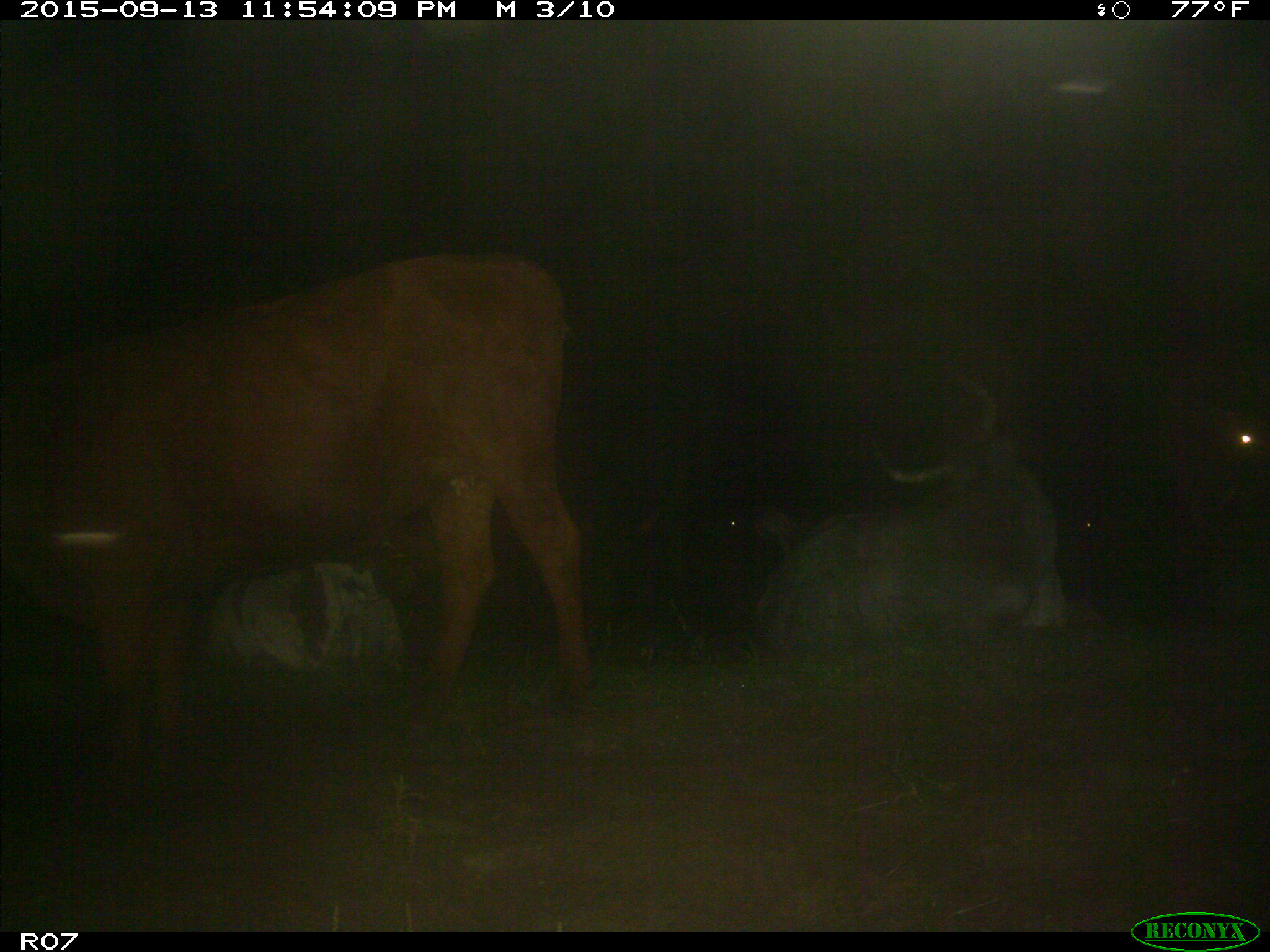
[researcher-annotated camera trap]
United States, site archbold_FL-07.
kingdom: Animalia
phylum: Chordata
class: Mammalia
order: Artiodactyla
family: Bovidae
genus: Bos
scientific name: Bos taurus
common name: domestic cow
Bos taurus (domestic cow).